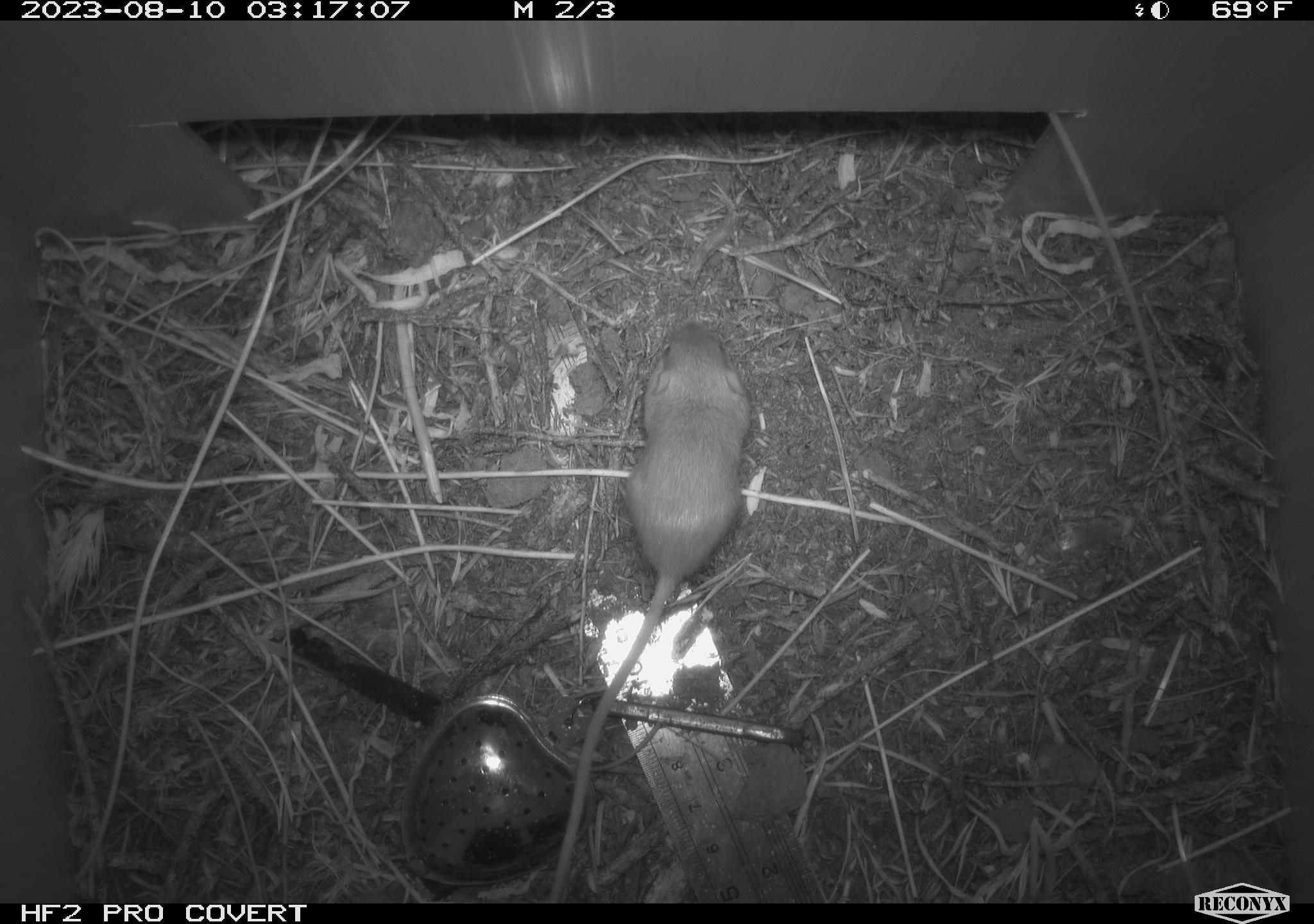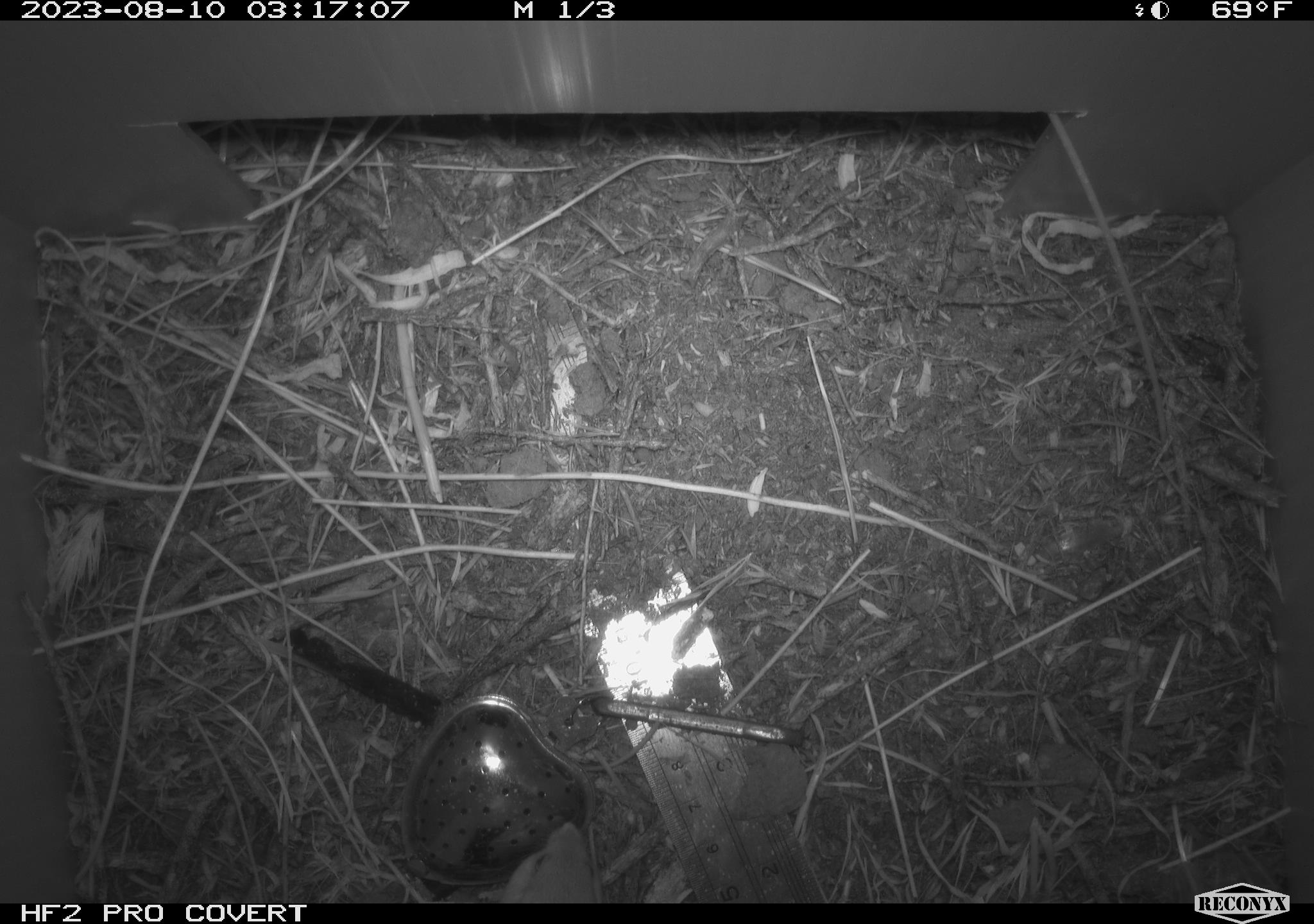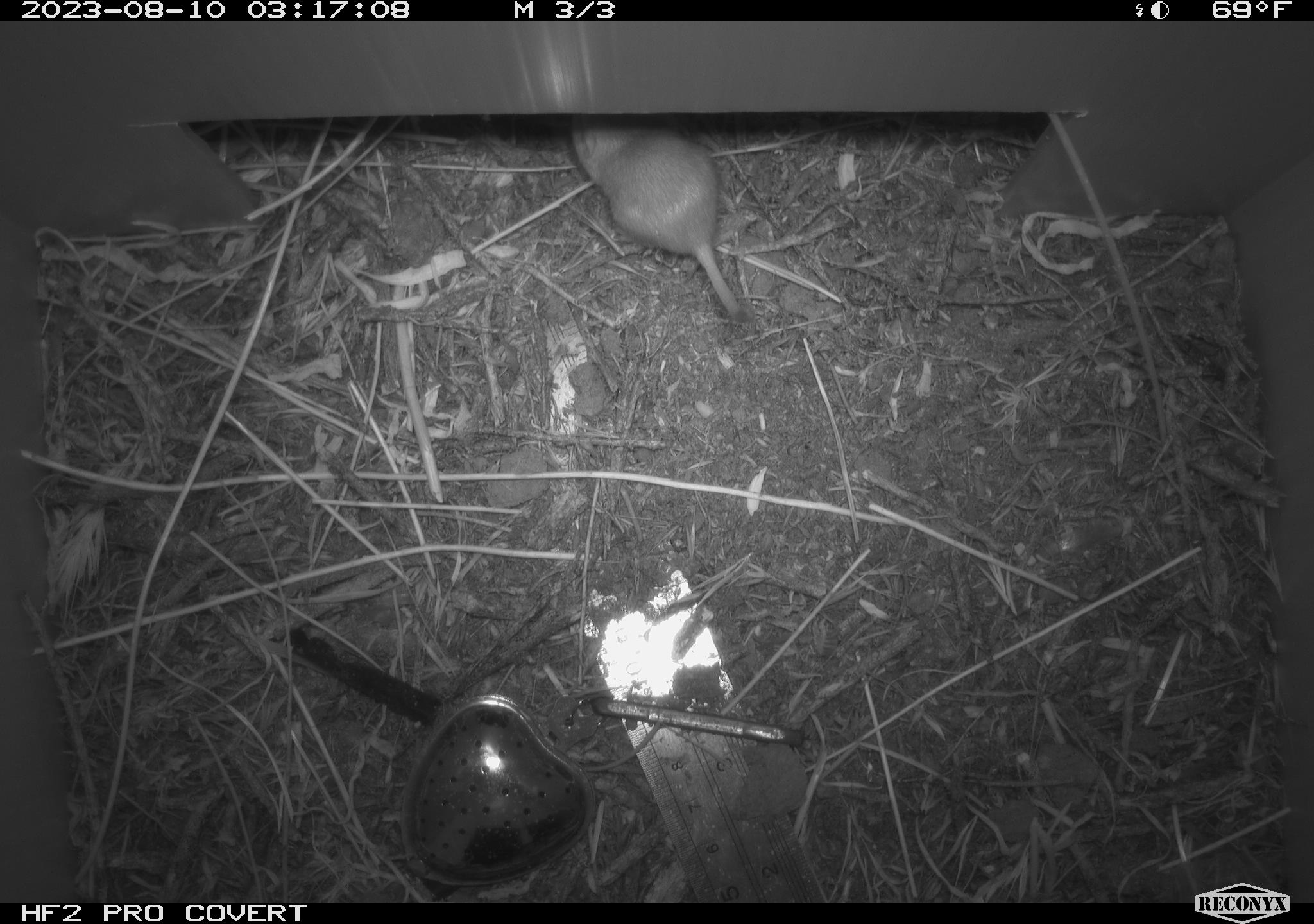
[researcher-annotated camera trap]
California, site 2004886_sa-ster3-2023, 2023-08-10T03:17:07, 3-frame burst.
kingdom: Animalia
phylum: Chordata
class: Mammalia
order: Rodentia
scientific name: Rodentia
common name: mouse species